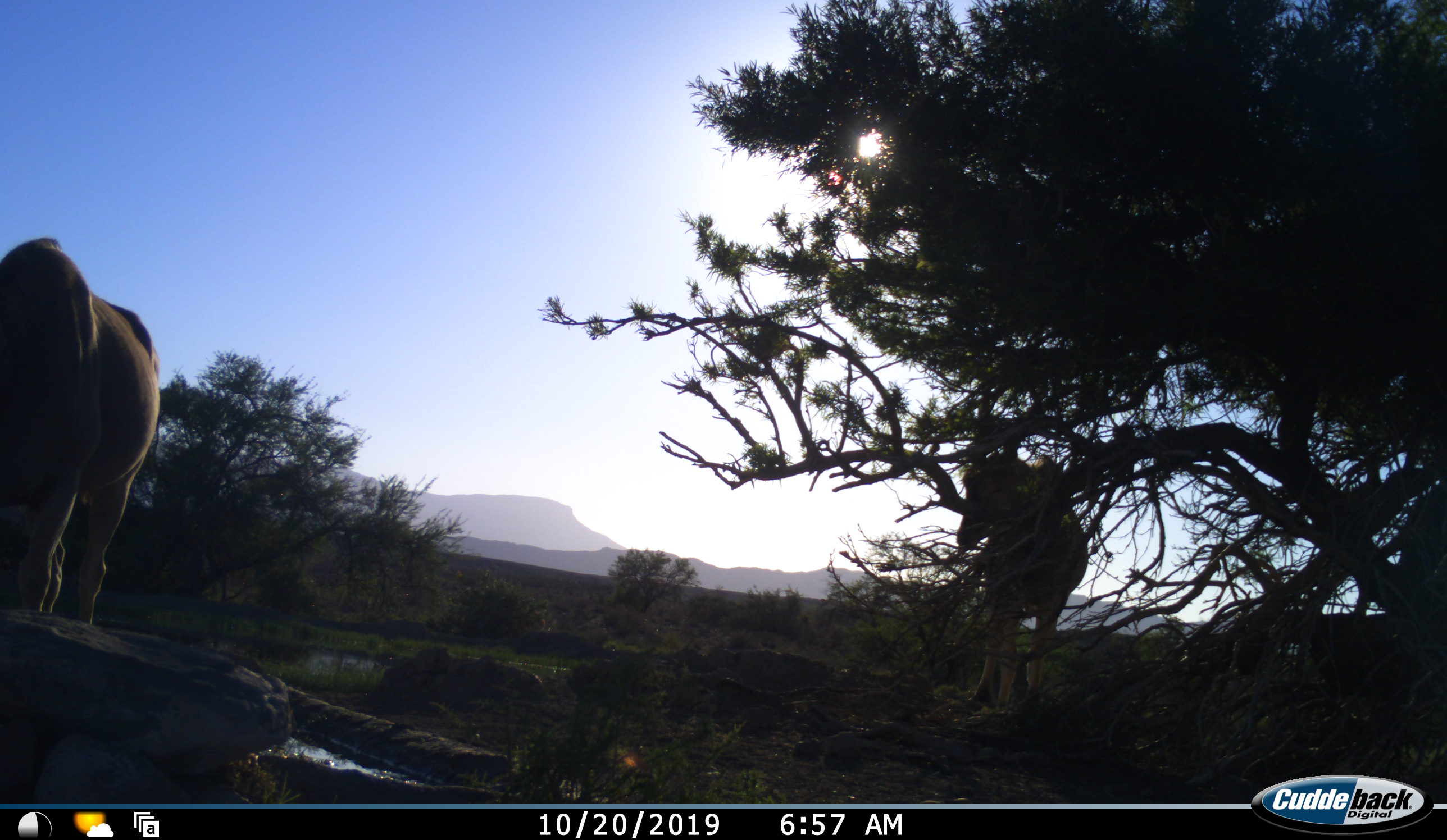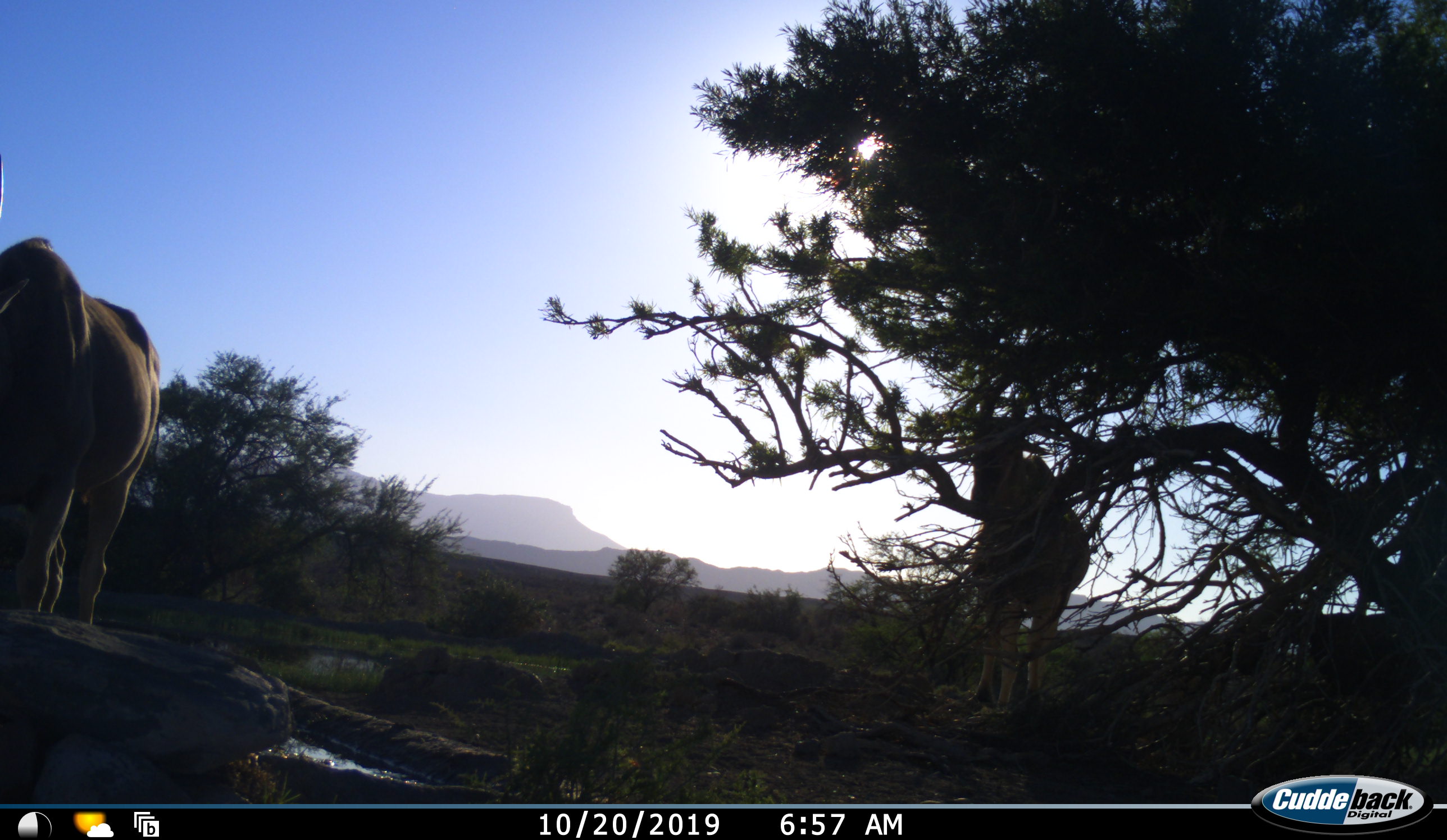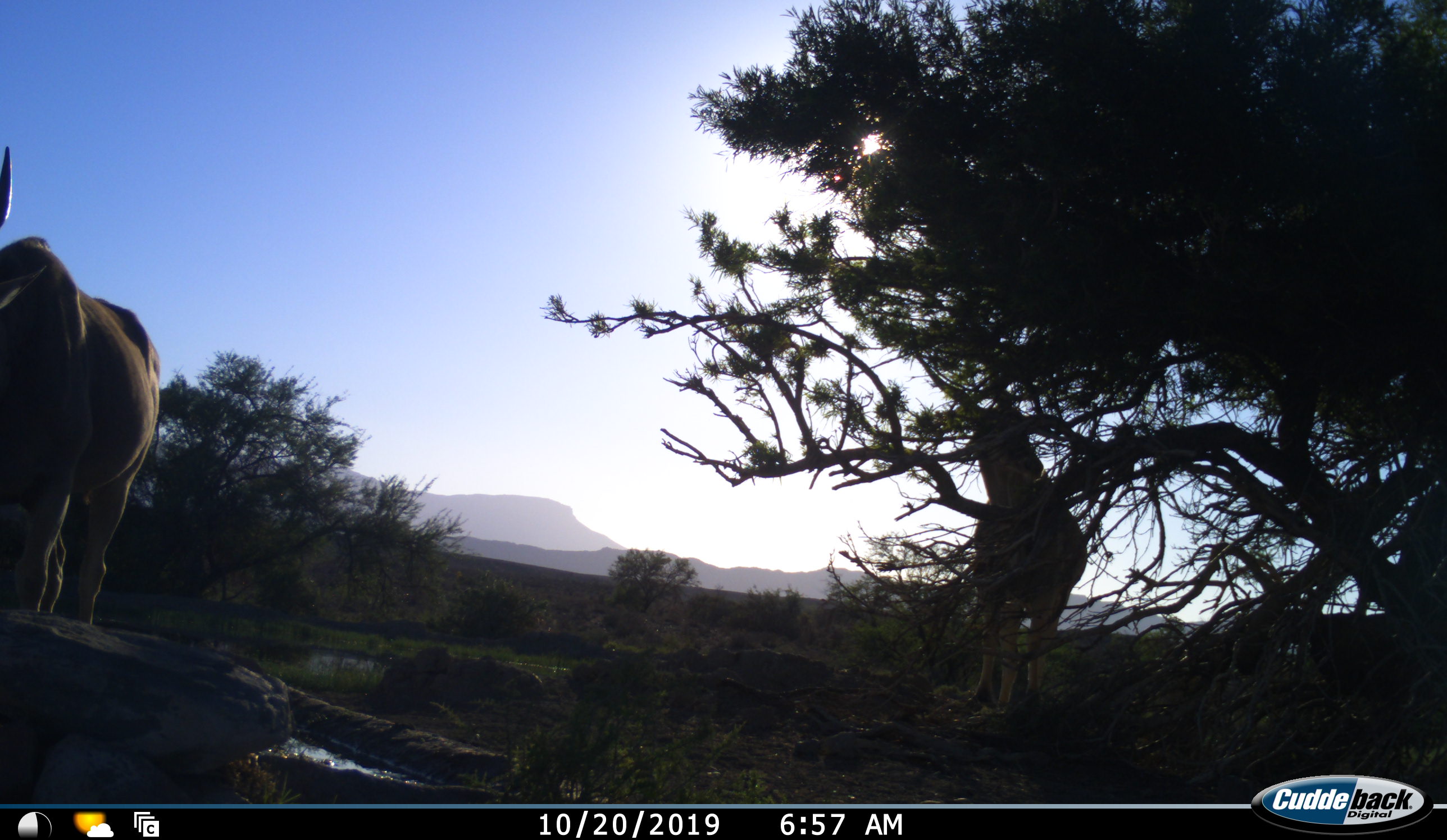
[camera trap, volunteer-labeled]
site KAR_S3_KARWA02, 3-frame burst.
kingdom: Animalia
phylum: Chordata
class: Mammalia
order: Artiodactyla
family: Bovidae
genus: Tragelaphus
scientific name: Tragelaphus oryx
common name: eland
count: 2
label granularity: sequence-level